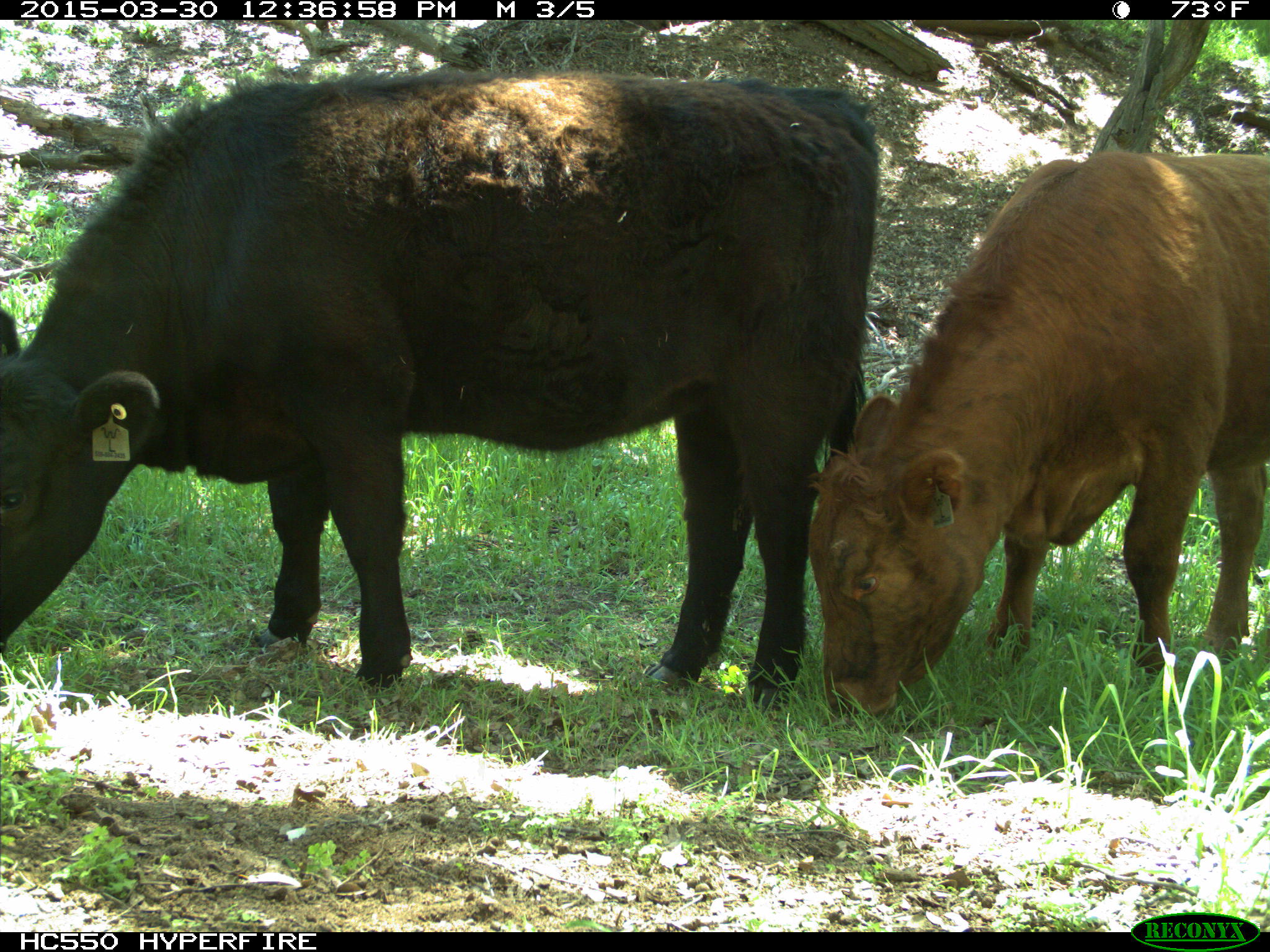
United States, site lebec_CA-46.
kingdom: Animalia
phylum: Chordata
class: Mammalia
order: Artiodactyla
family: Bovidae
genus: Bos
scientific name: Bos taurus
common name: domestic cow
Bos taurus (domestic cow).